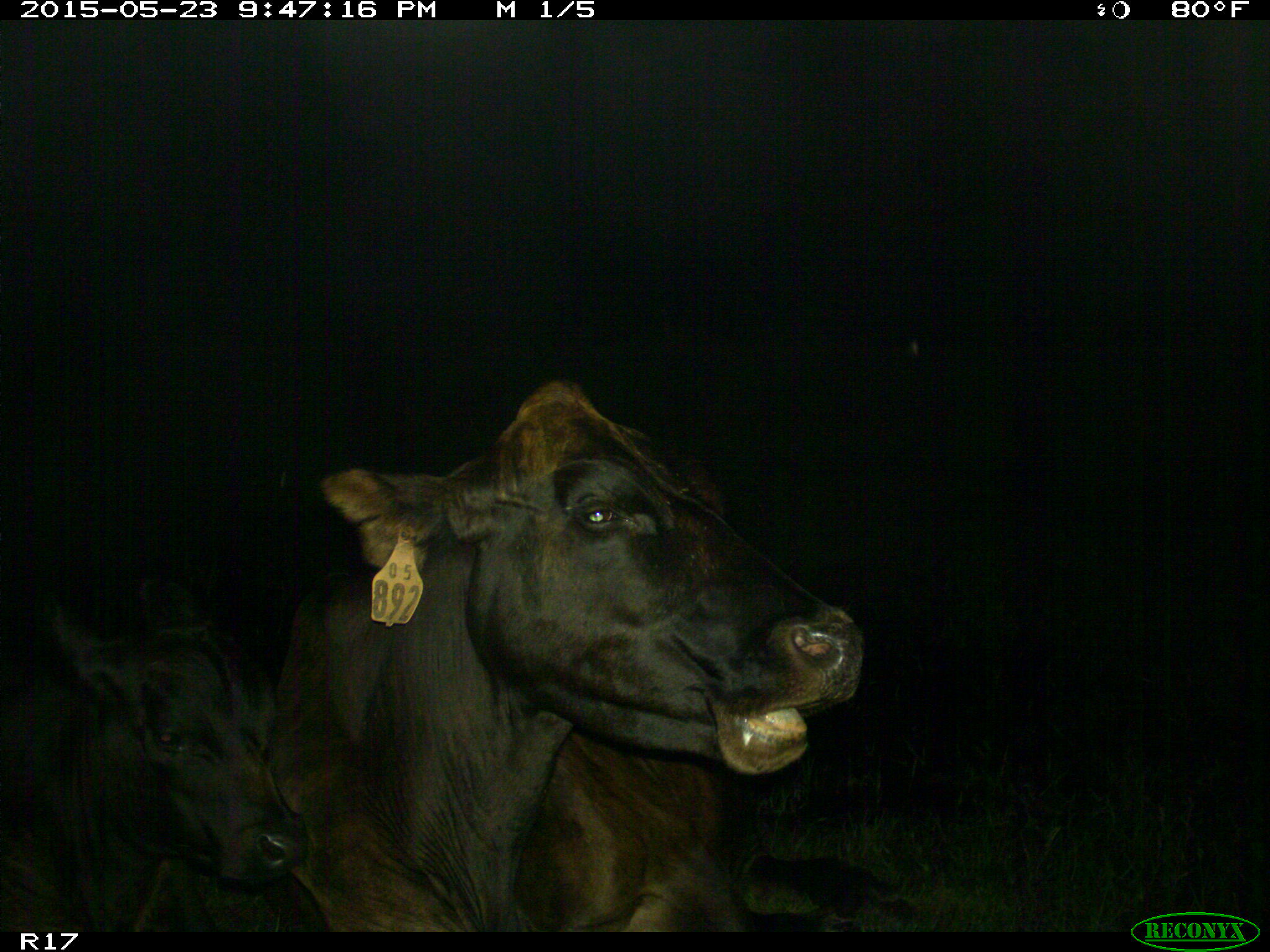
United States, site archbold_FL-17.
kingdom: Animalia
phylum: Chordata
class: Mammalia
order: Artiodactyla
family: Bovidae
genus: Bos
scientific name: Bos taurus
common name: domestic cow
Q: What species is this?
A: Bos taurus (domestic cow).